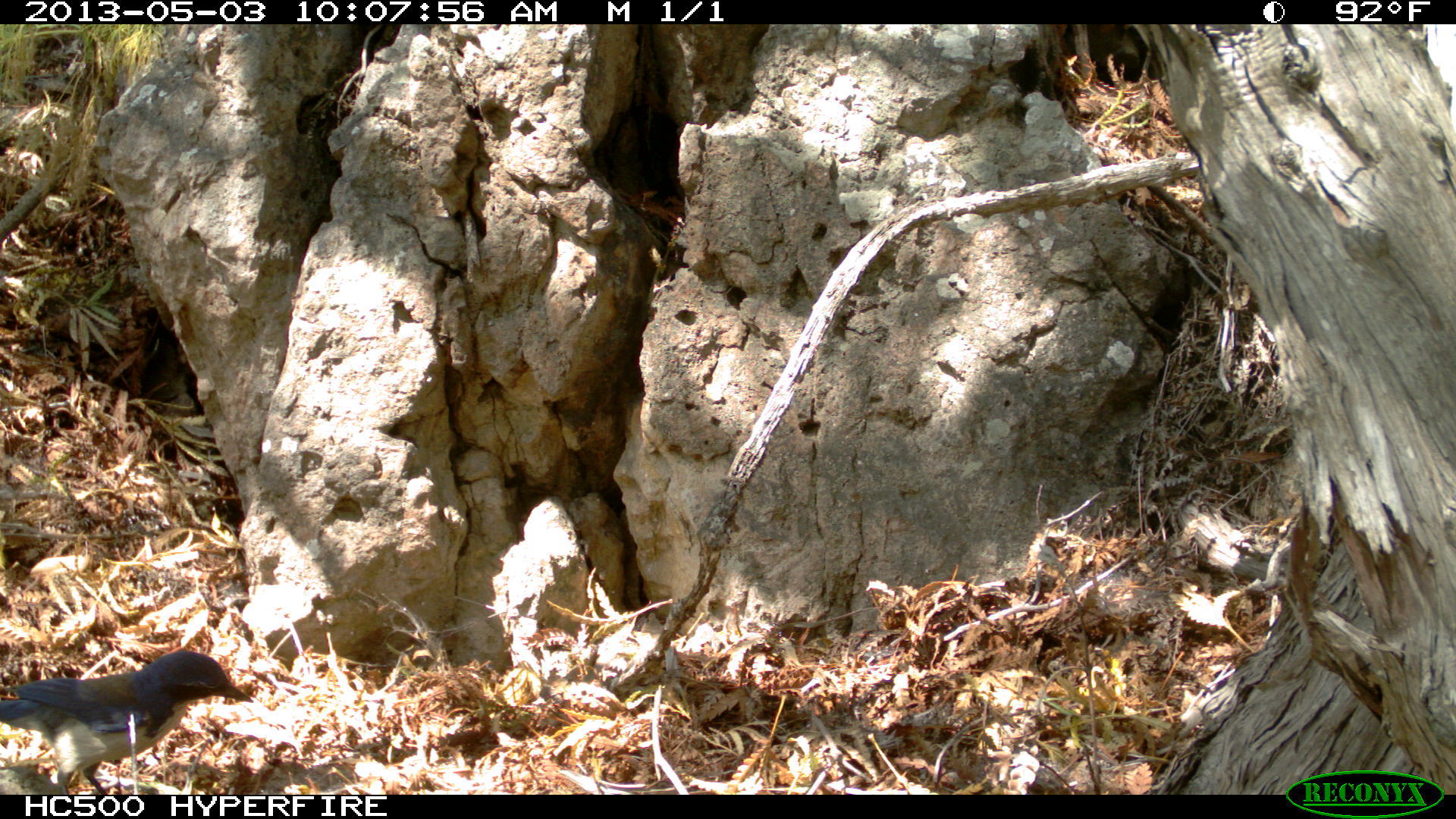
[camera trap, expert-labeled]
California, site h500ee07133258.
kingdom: Animalia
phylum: Chordata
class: Aves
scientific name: Aves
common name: bird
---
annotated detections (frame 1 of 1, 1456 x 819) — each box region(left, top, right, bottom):
bird: region(0, 651, 253, 794)